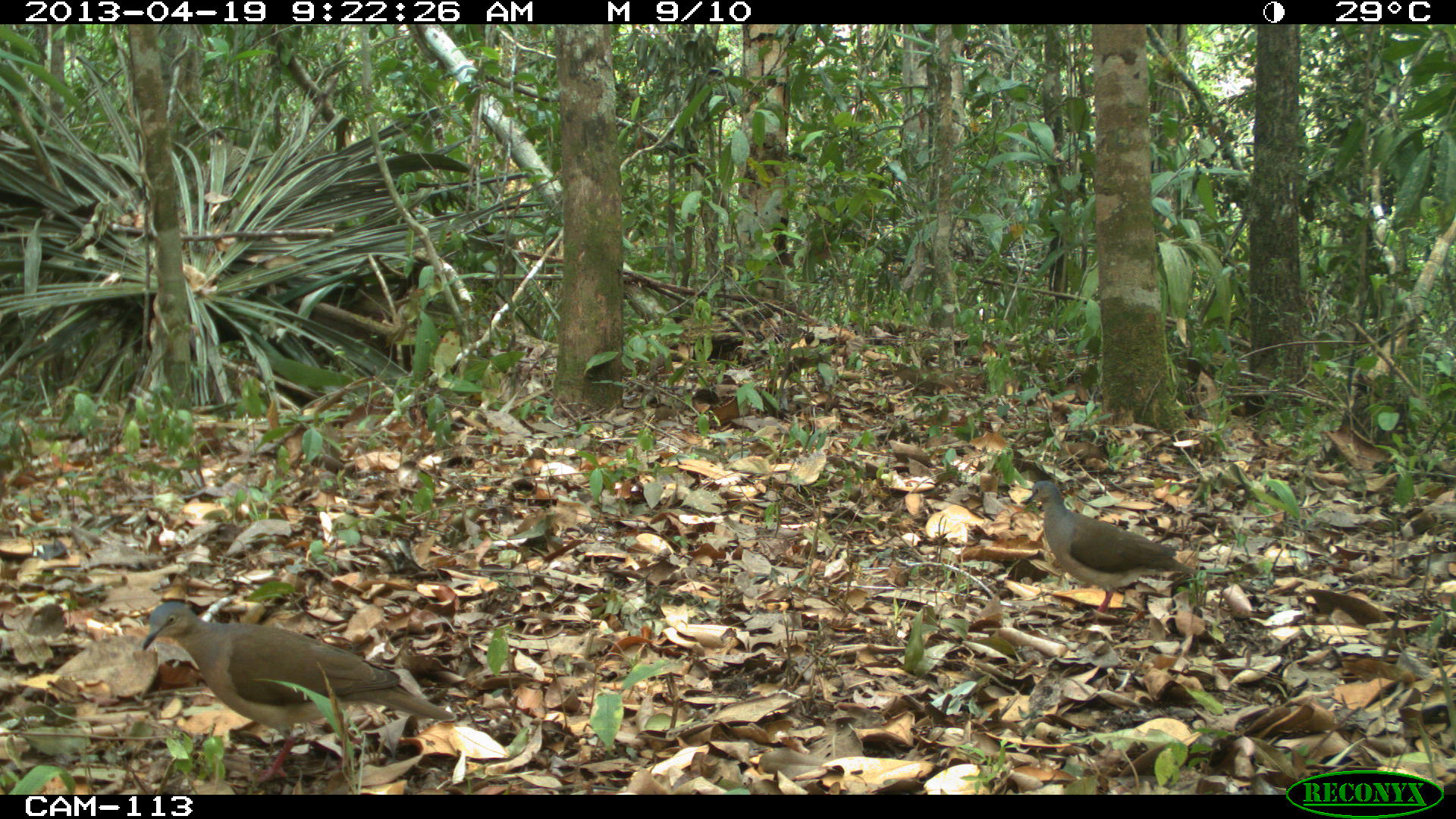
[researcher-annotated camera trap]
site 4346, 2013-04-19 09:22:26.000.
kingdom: Animalia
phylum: Chordata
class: Aves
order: Columbiformes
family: Columbidae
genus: Leptotila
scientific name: Leptotila plumbeiceps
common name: gray-headed dove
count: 2